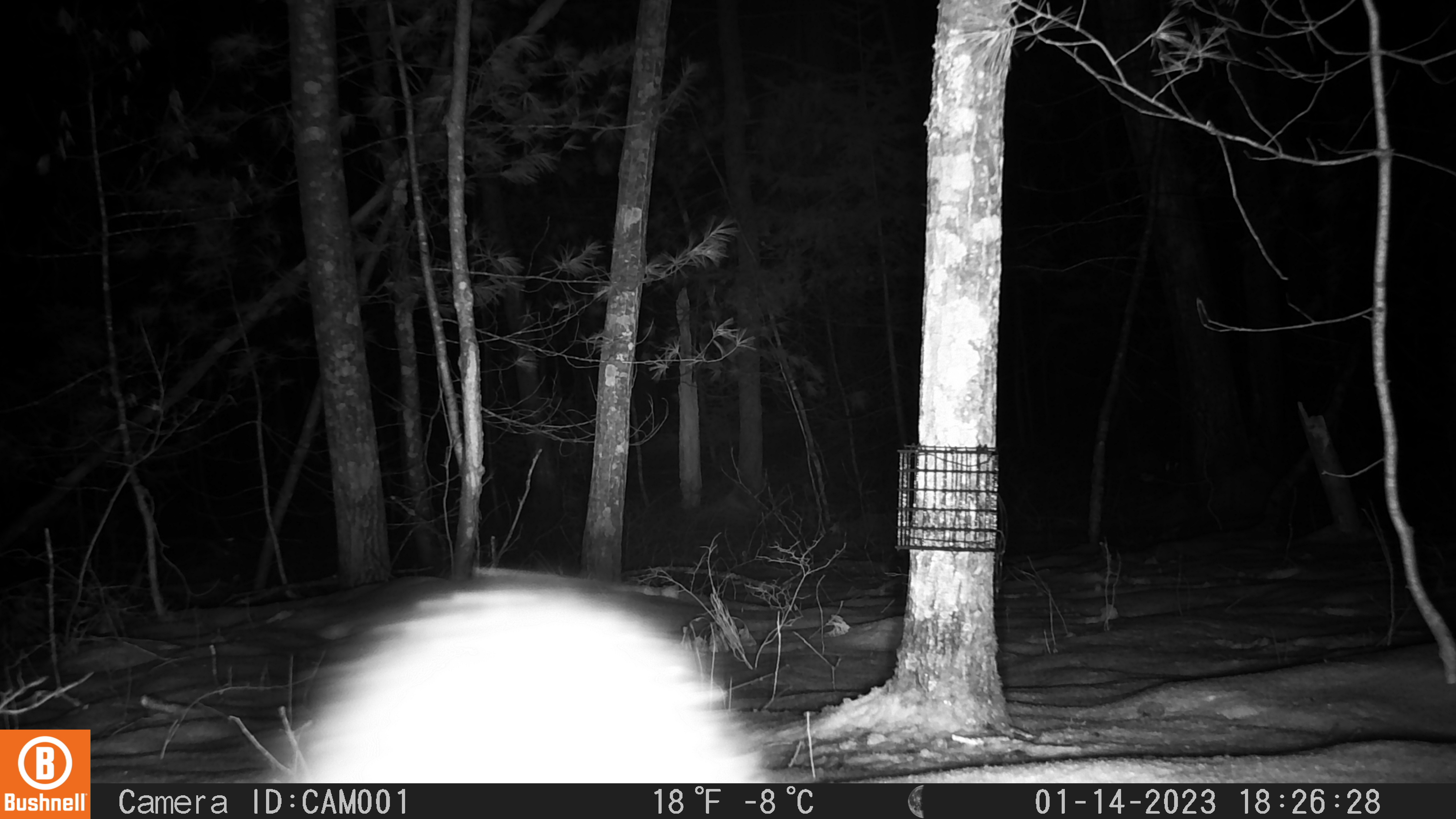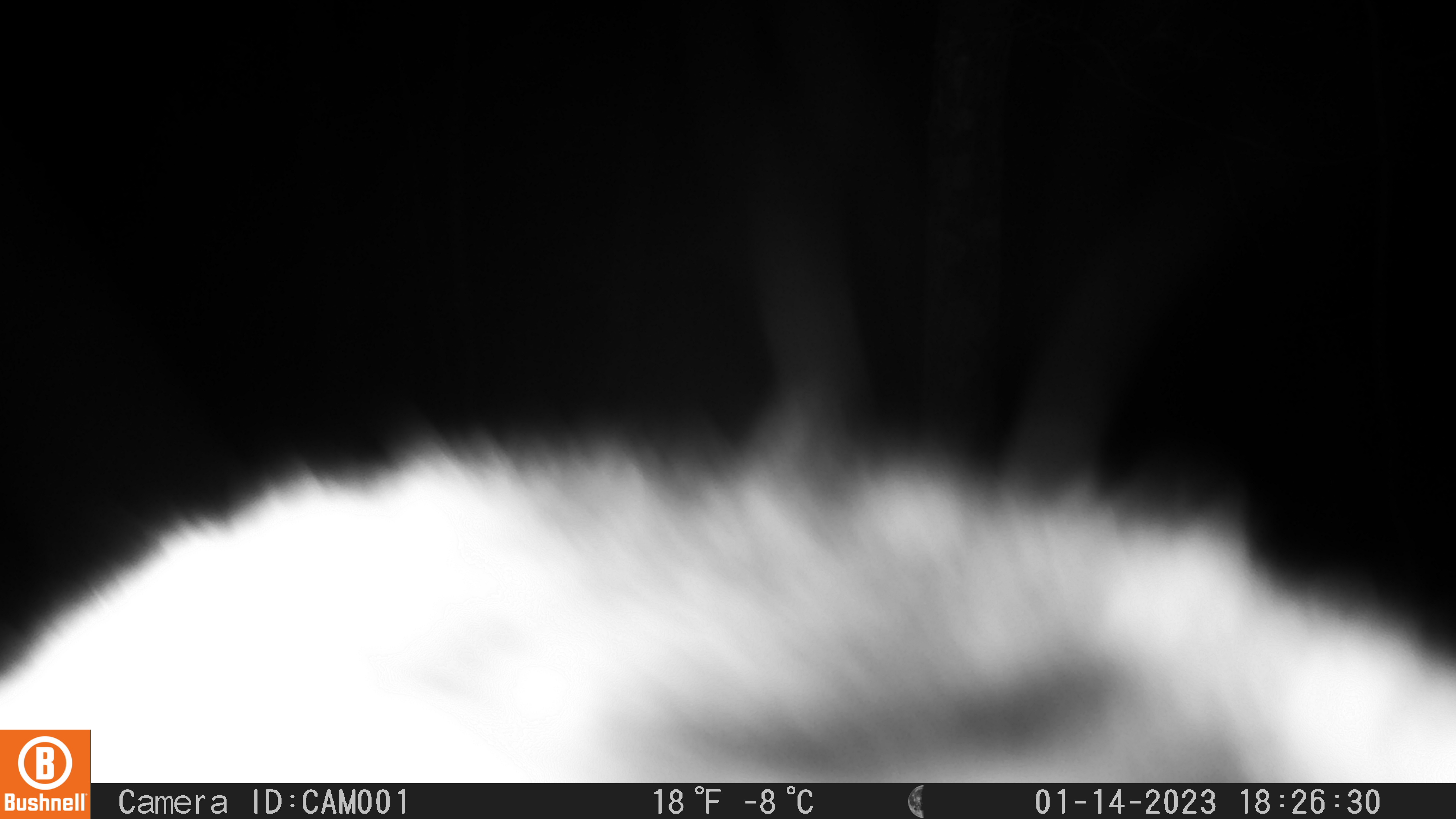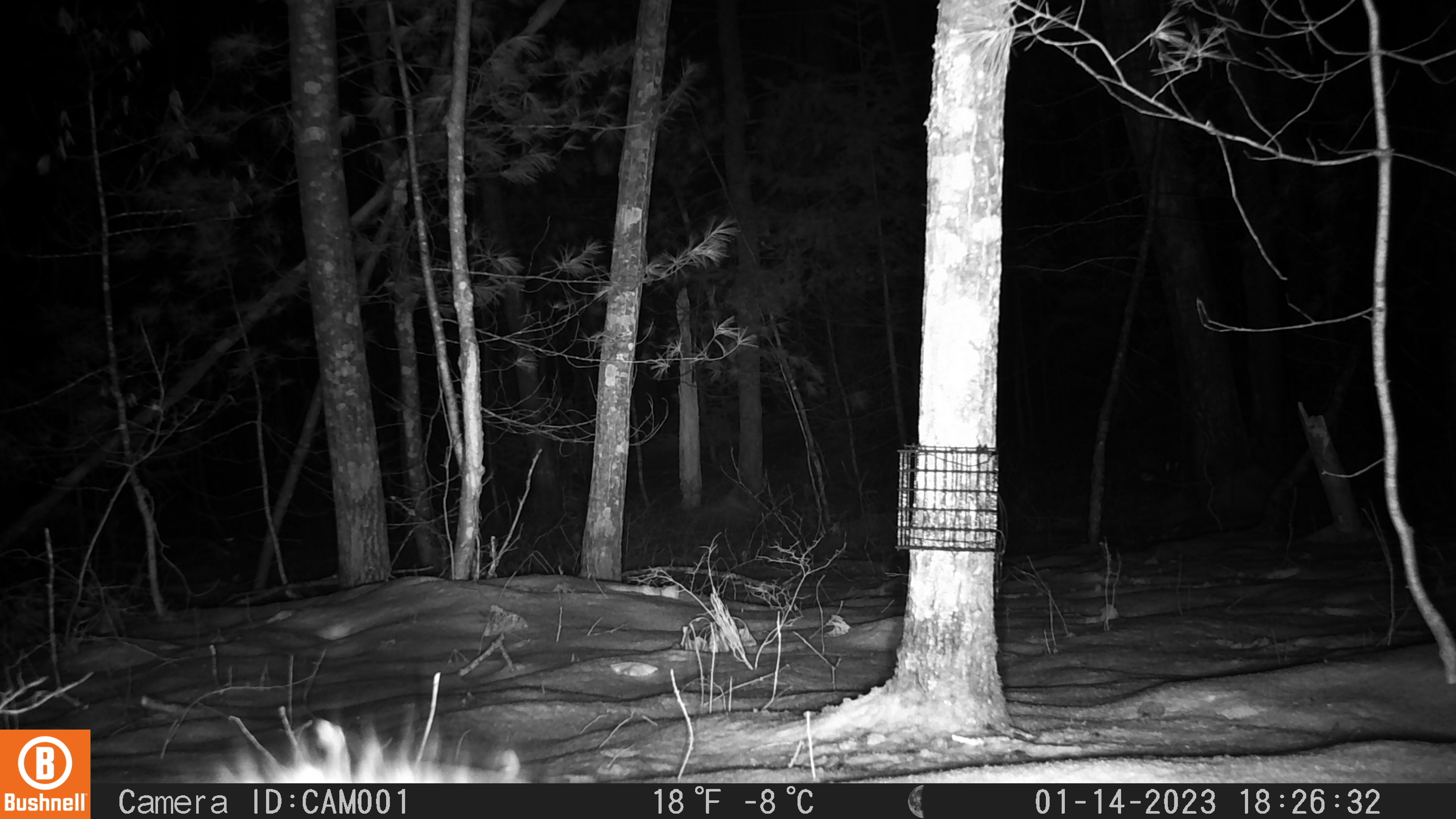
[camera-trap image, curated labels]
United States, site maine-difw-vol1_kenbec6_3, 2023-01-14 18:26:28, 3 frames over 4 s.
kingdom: Animalia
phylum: Chordata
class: Mammalia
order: Carnivora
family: Mustelidae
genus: Pekania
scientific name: Pekania pennanti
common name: fisher